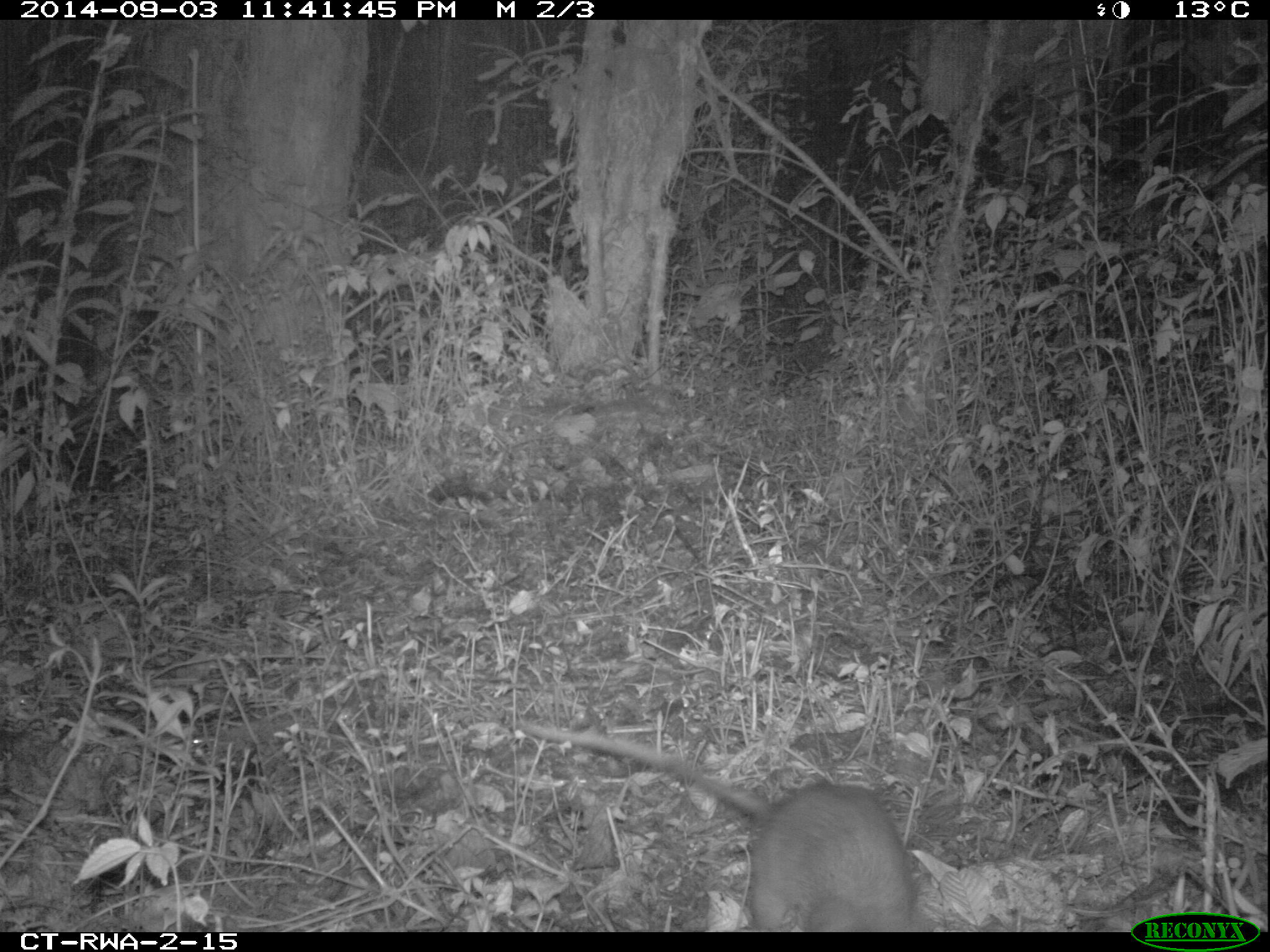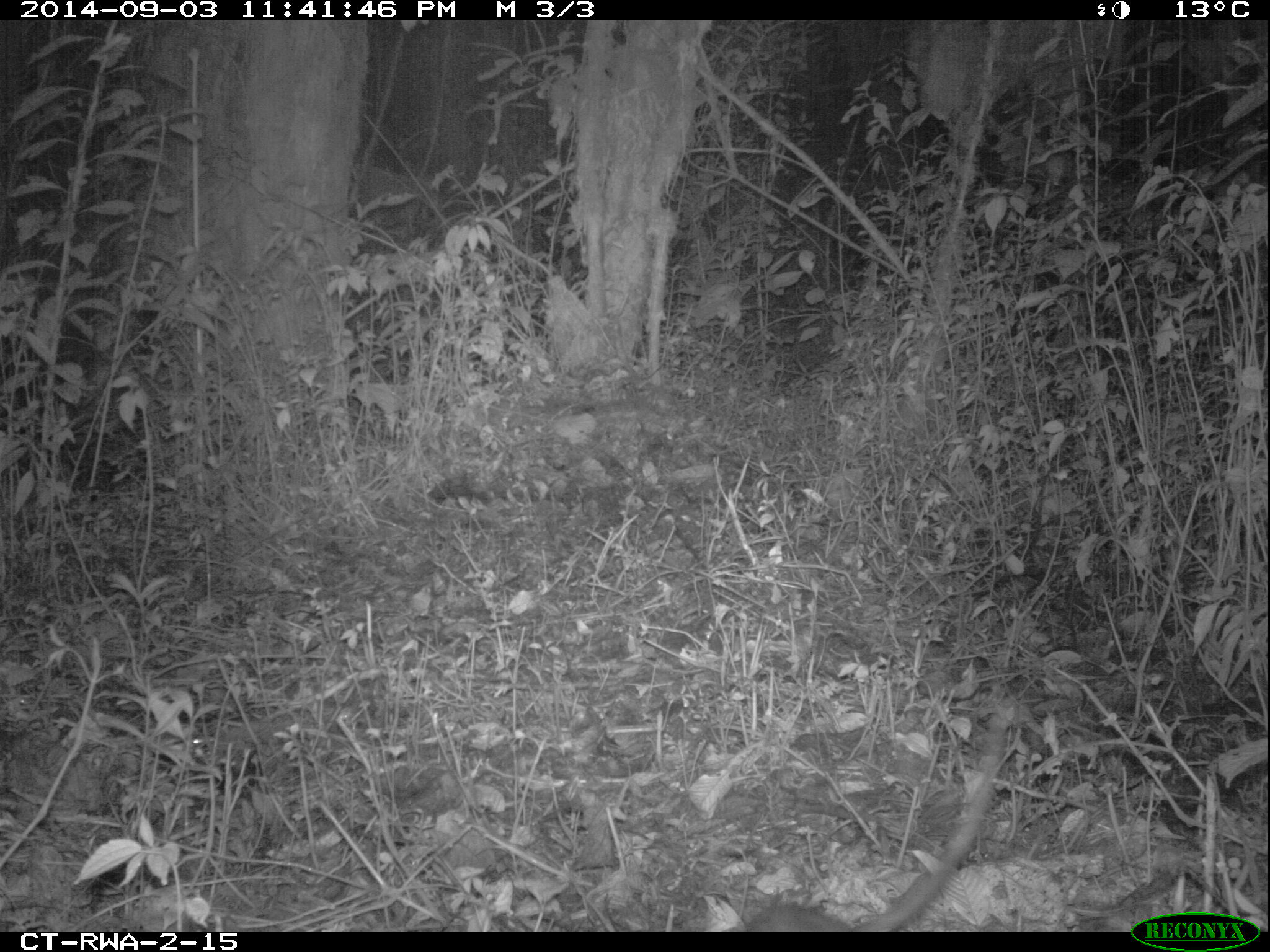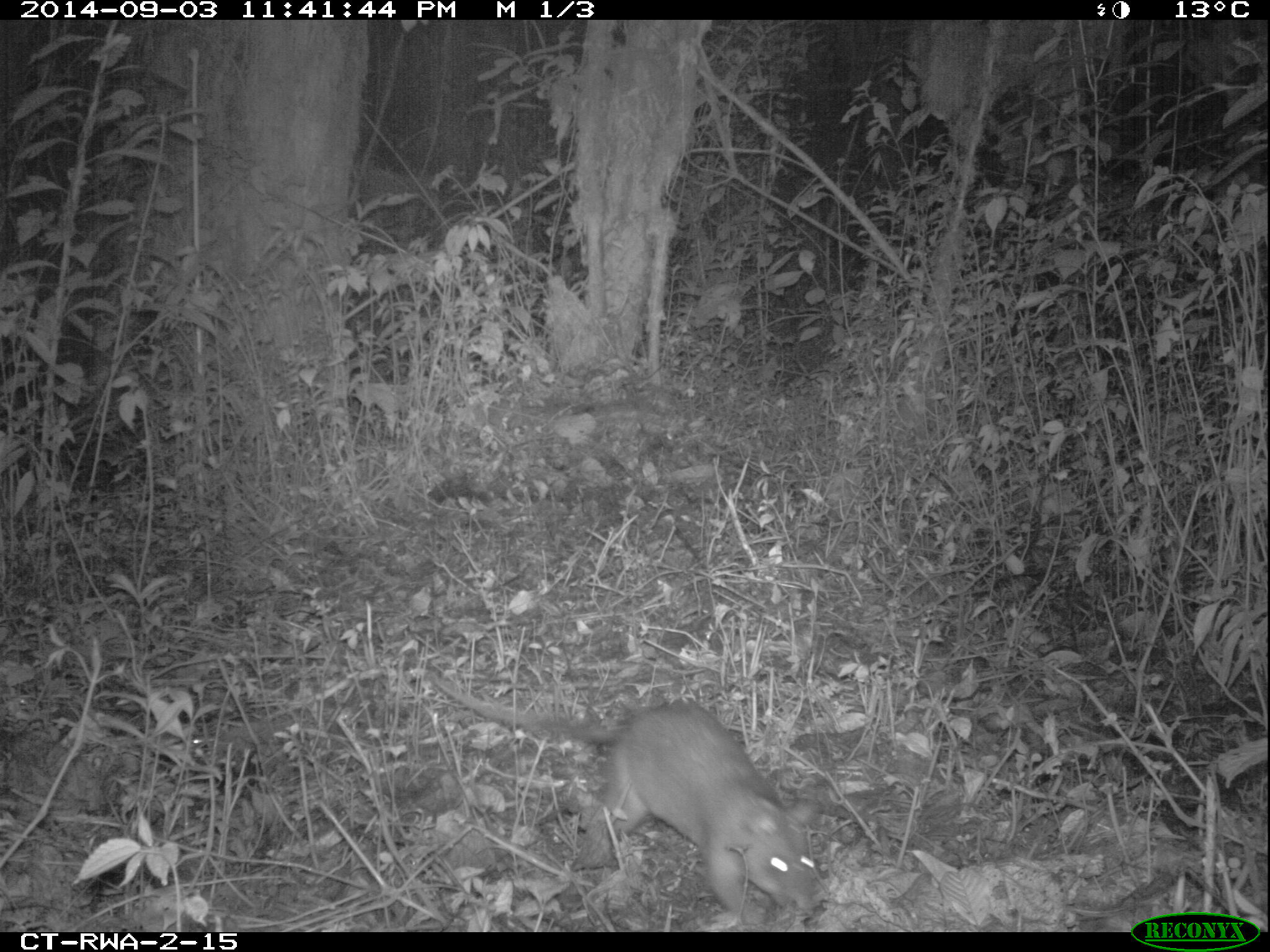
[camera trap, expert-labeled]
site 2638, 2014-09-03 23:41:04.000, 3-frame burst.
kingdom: Animalia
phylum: Chordata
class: Mammalia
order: Rodentia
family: Nesomyidae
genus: Cricetomys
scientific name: Cricetomys gambianus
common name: african giant pouched rat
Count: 1.